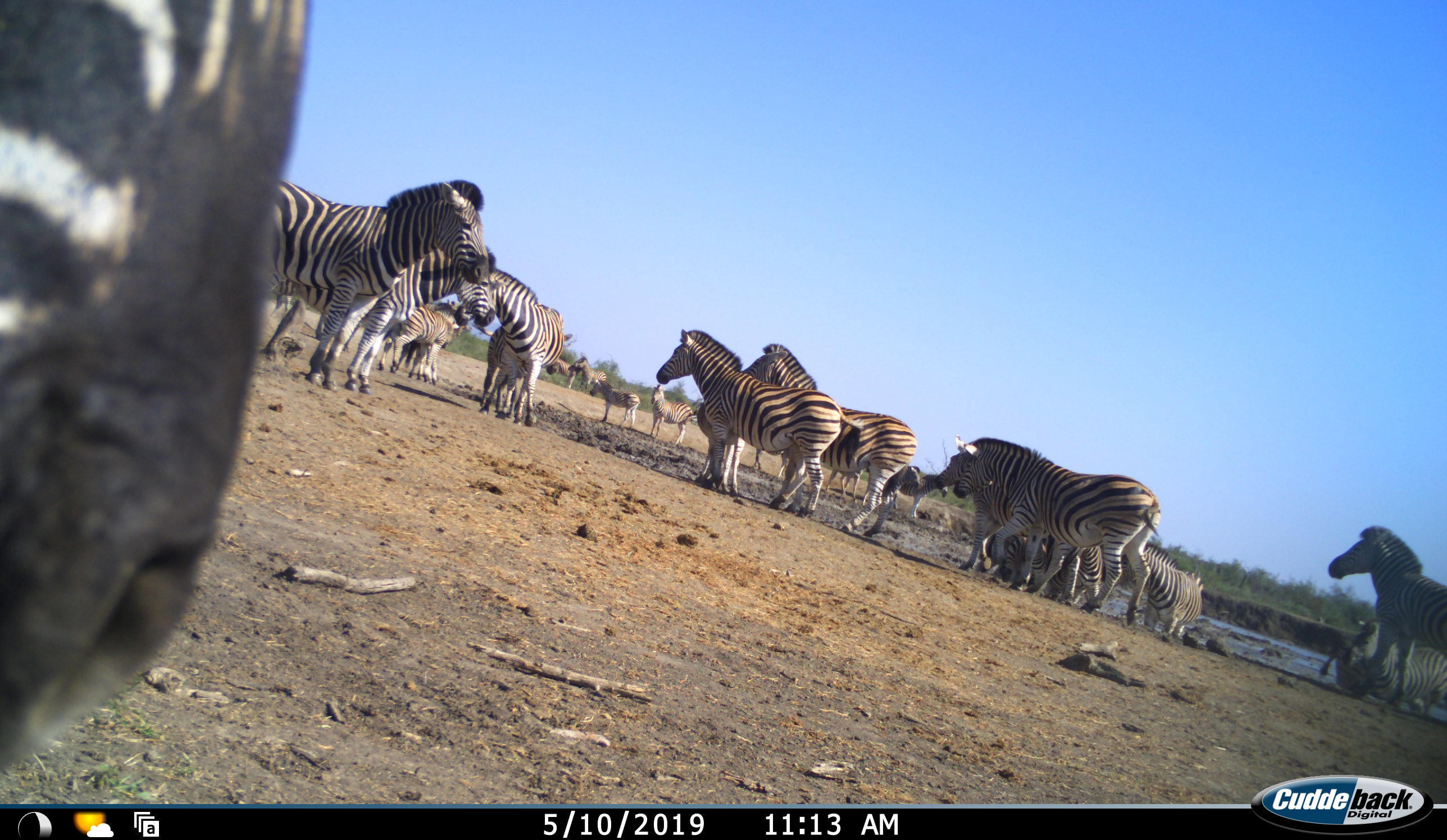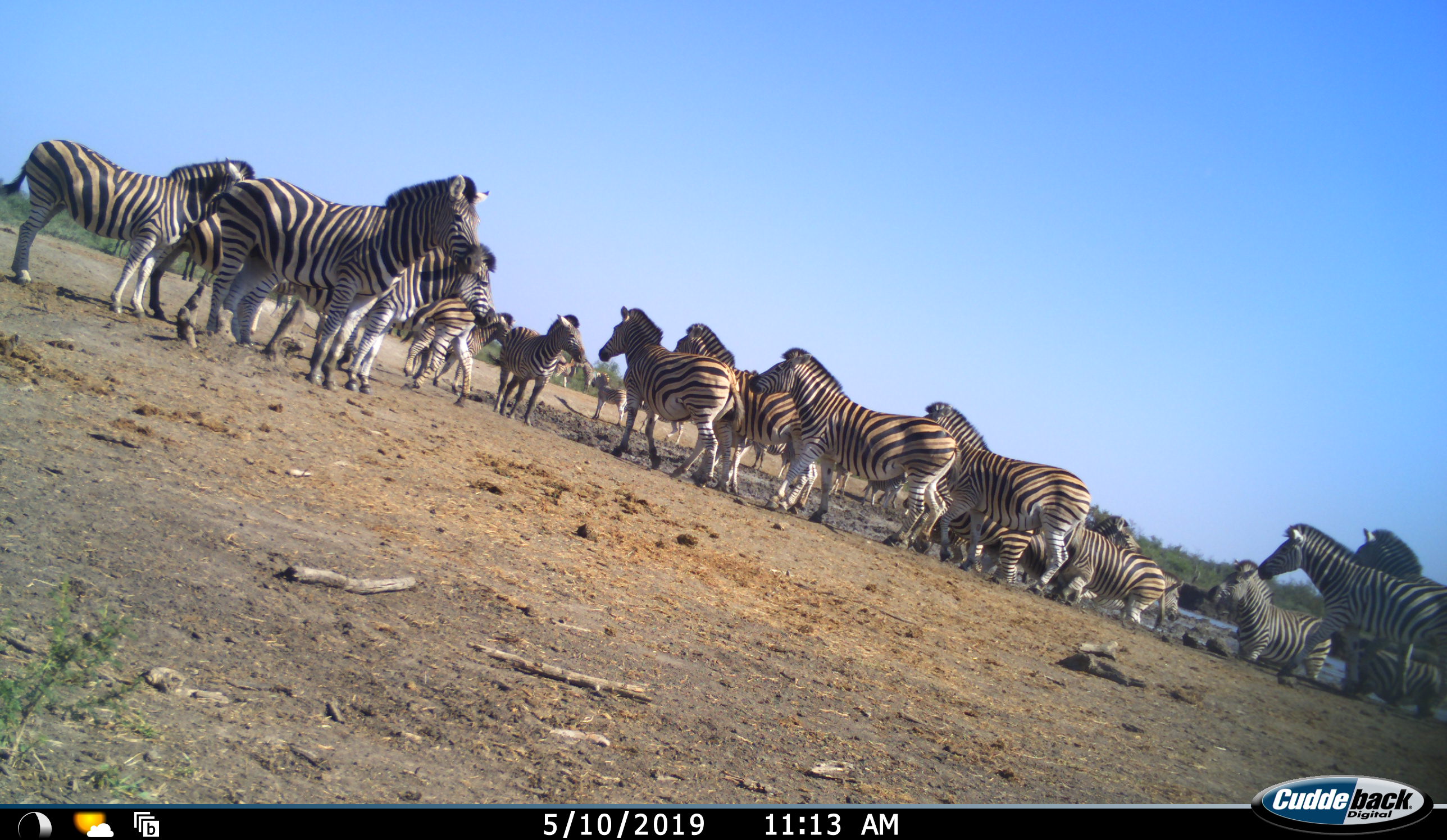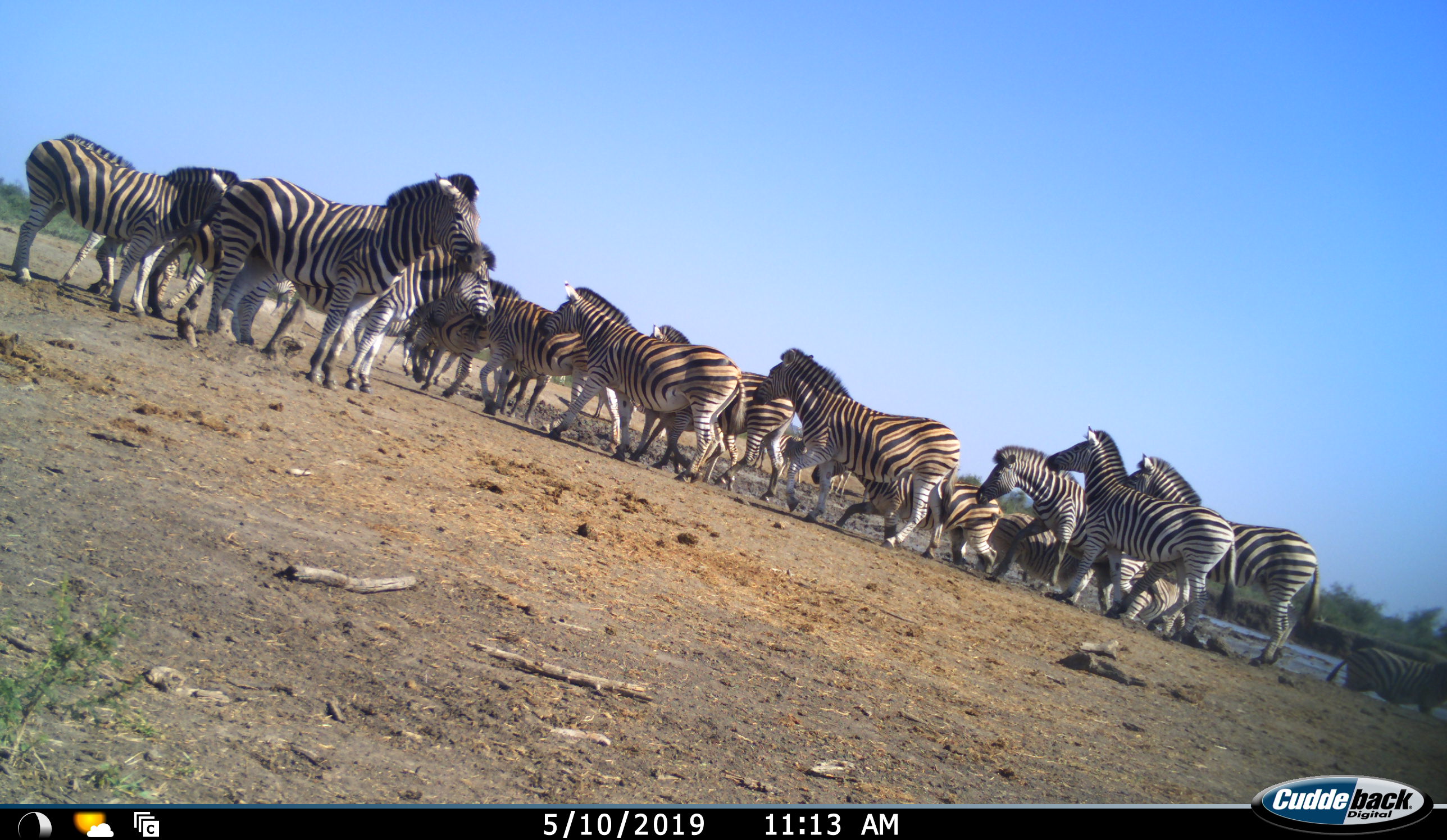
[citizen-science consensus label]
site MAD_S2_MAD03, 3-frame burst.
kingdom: Animalia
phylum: Chordata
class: Mammalia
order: Perissodactyla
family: Equidae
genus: Equus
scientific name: Equus quagga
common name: plains zebra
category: zebraplains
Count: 11-50.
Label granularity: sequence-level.